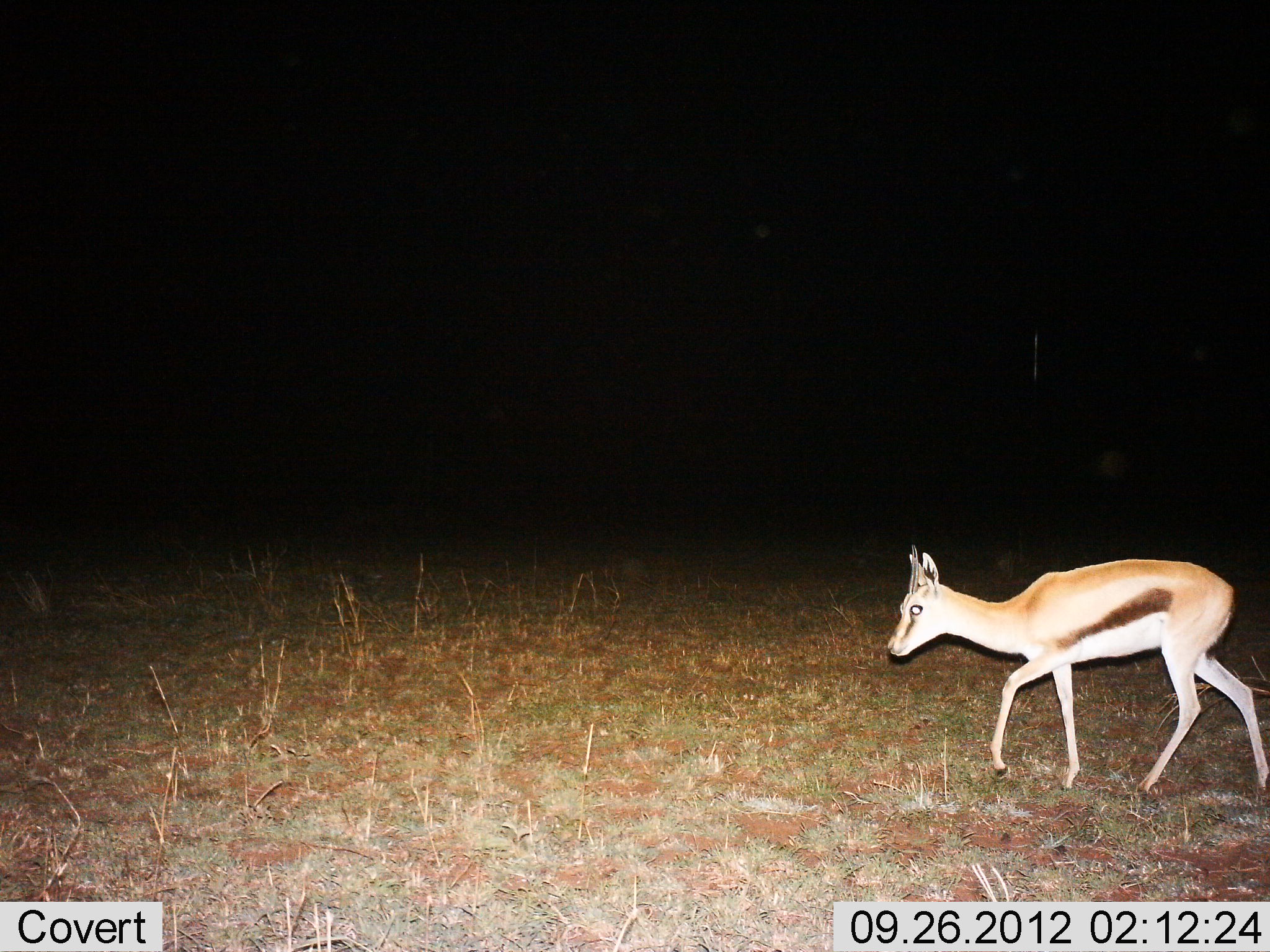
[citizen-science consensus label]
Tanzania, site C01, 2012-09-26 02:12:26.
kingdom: Animalia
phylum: Chordata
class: Mammalia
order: Artiodactyla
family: Bovidae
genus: Eudorcas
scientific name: Eudorcas thomsonii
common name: thomson's gazelle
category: gazellethomsons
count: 1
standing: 10%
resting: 0%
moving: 90%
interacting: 0%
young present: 0%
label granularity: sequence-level